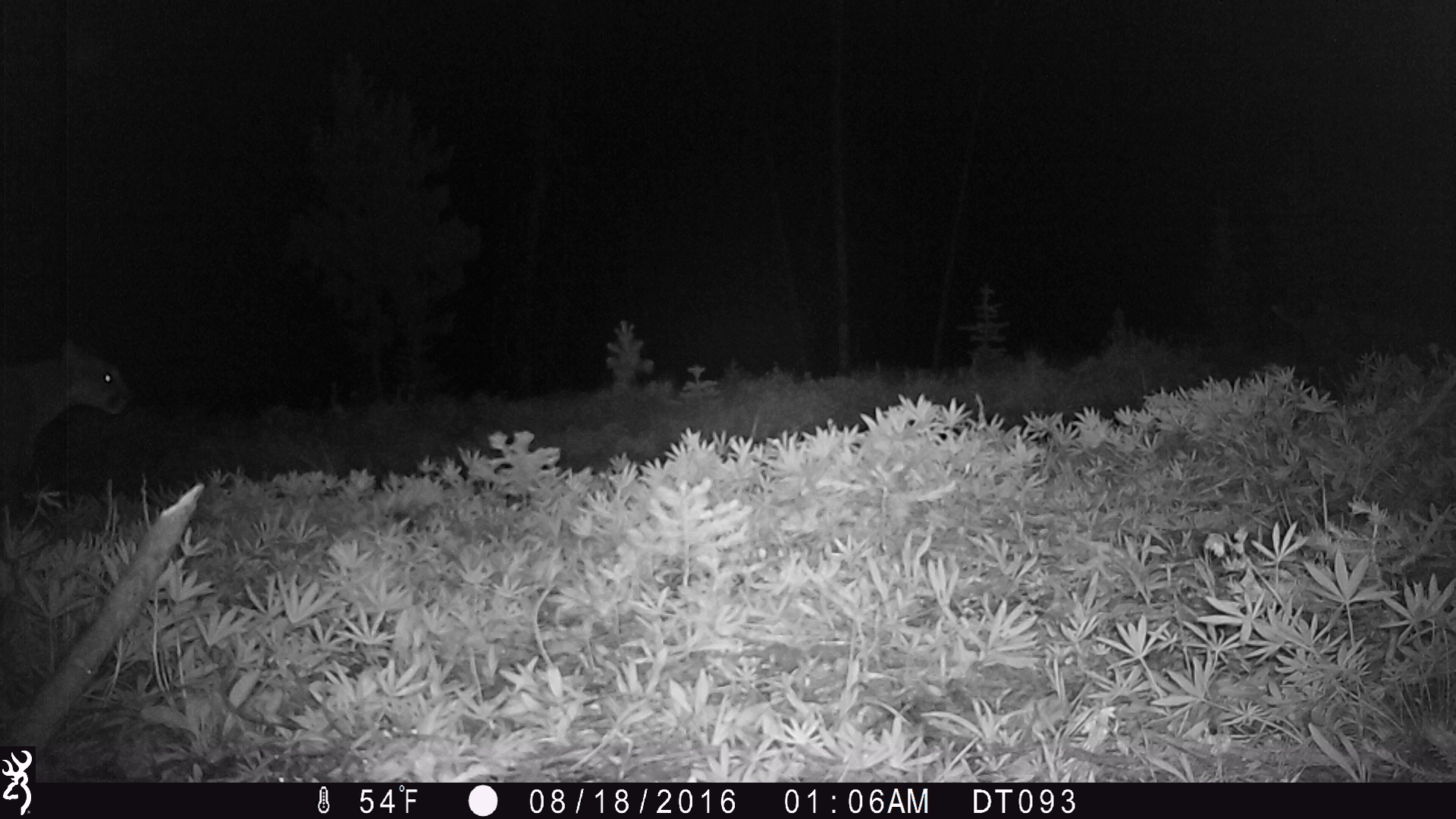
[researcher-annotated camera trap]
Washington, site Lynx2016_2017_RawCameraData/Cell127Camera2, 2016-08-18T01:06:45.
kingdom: Animalia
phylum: Chordata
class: Mammalia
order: Carnivora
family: Felidae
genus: Puma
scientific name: Puma concolor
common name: mountain lion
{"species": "Puma concolor (mountain lion)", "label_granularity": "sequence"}